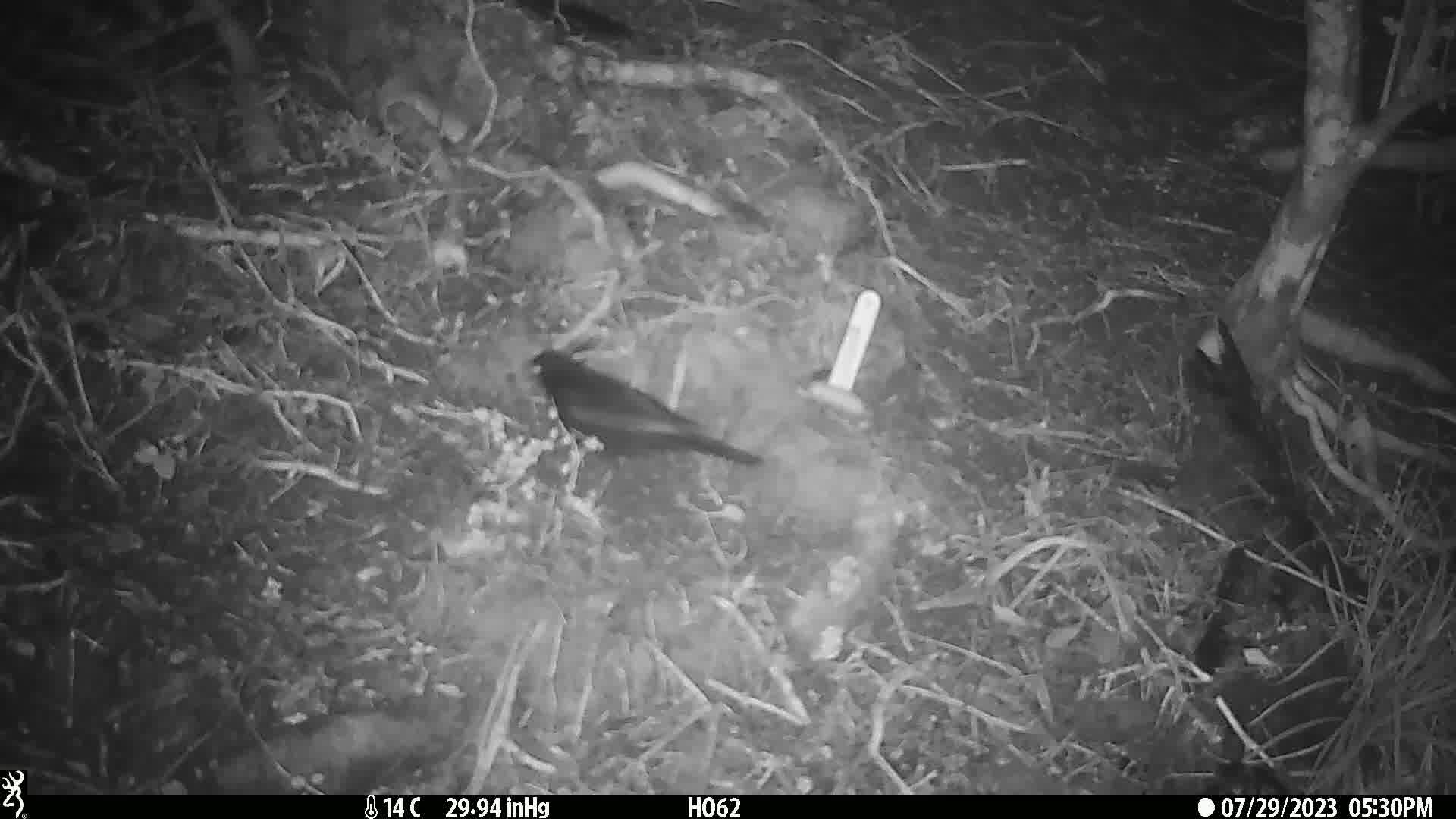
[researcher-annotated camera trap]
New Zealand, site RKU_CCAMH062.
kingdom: Animalia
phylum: Chordata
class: Aves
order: Passeriformes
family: Turdidae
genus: Turdus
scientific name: Turdus merula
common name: eurasian blackbird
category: blackbird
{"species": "blackbird (eurasian blackbird) (Turdus merula)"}